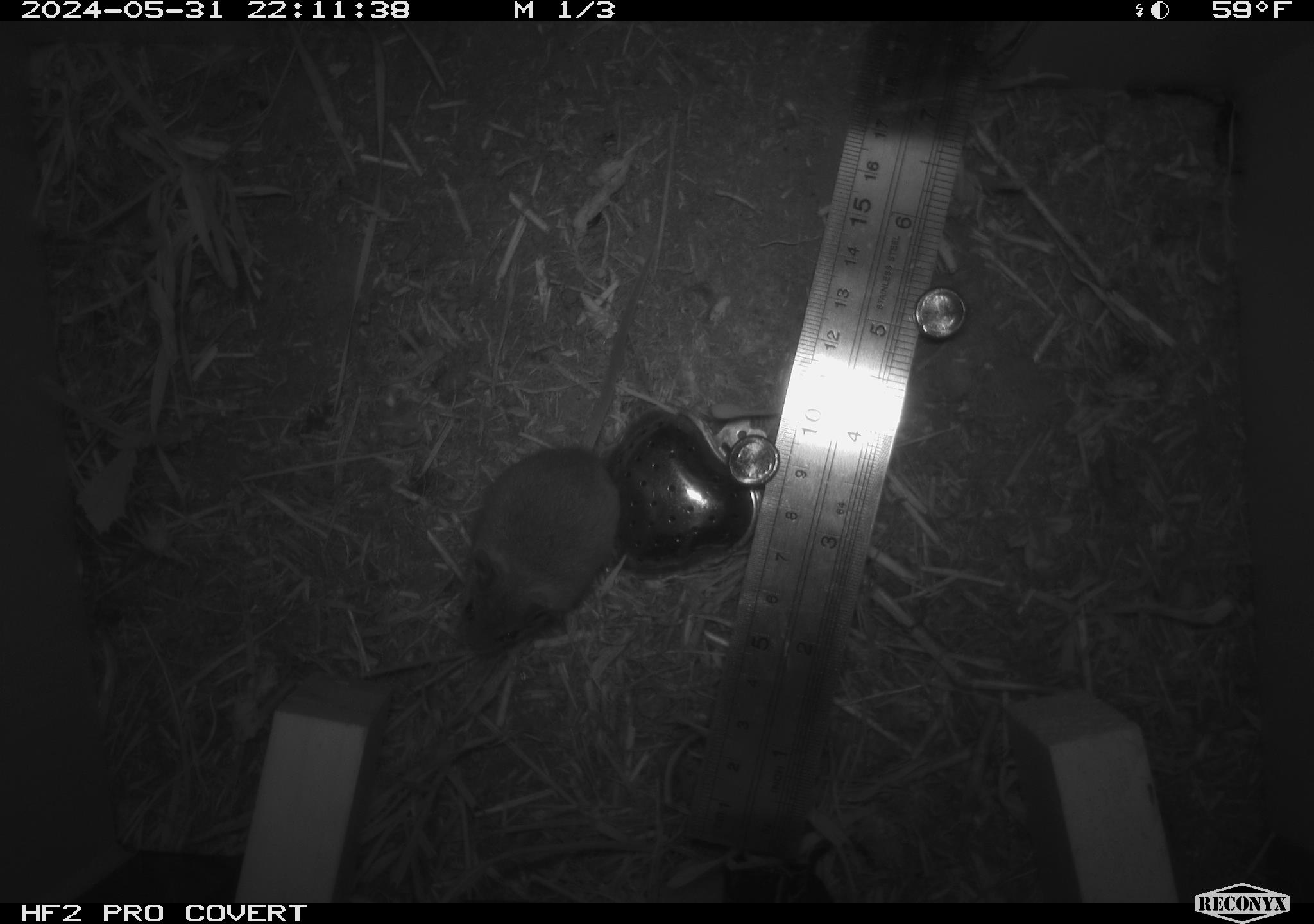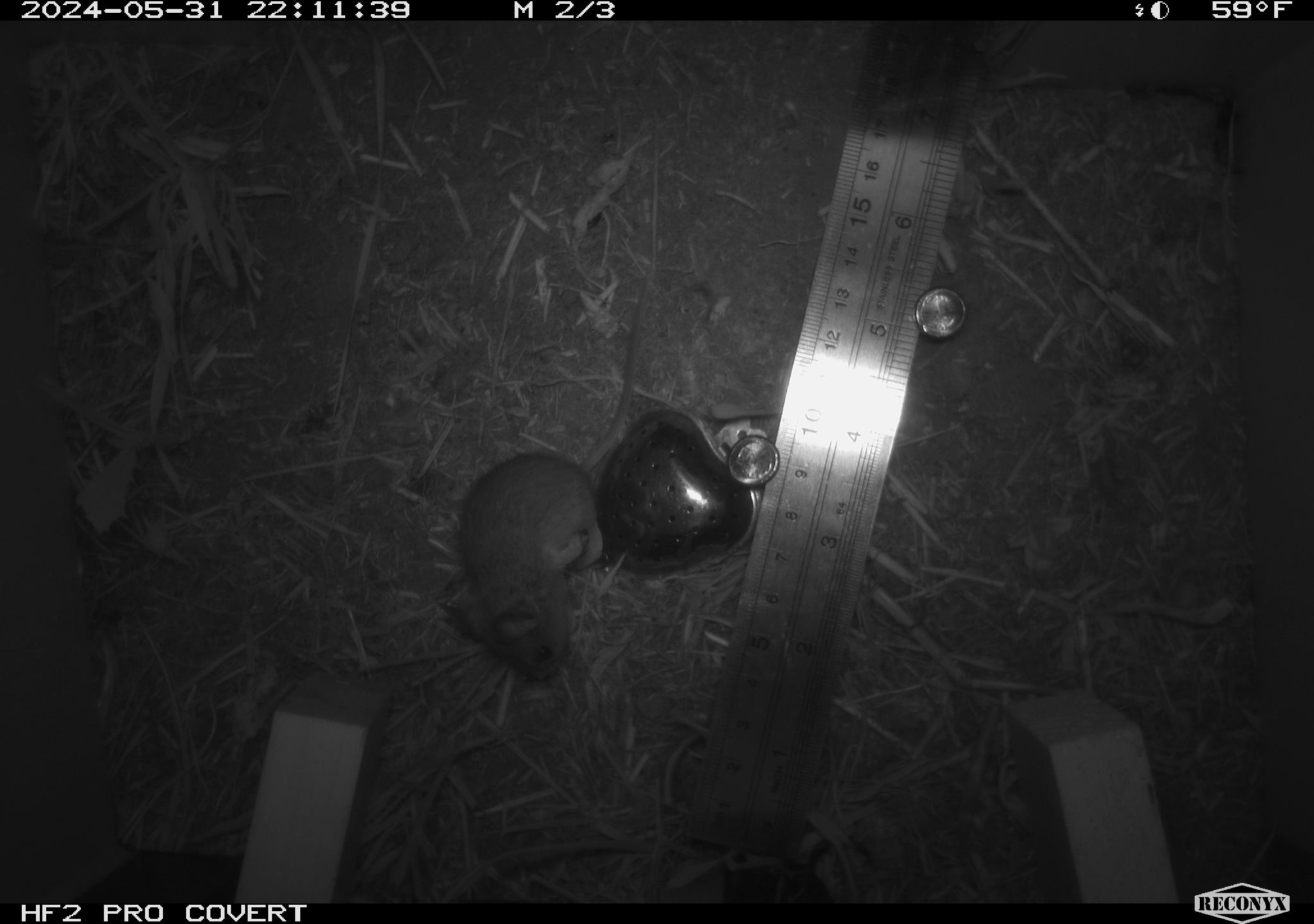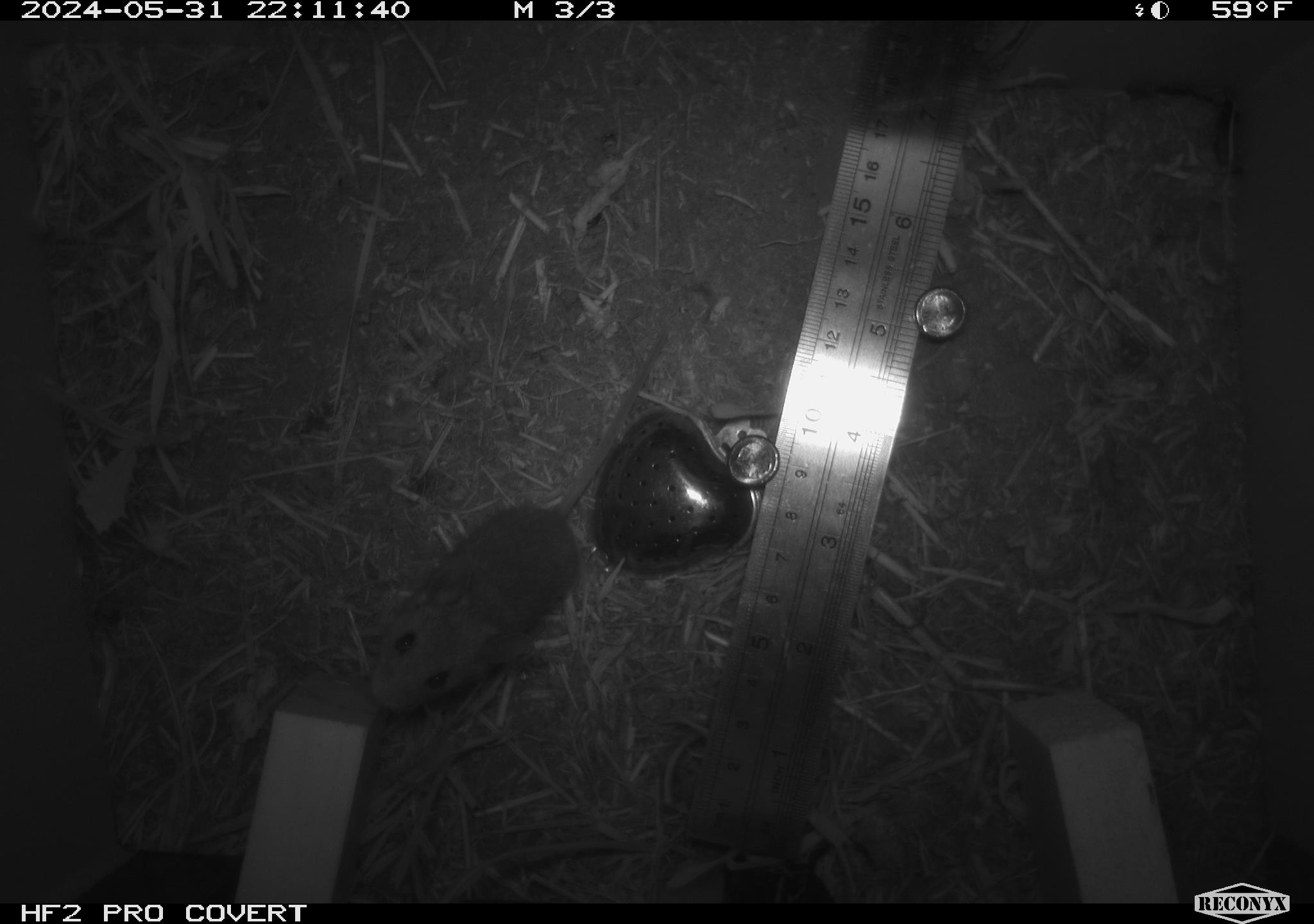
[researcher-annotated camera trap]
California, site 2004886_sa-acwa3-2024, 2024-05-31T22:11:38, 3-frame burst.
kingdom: Animalia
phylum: Chordata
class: Mammalia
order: Rodentia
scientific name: Rodentia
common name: mouse species